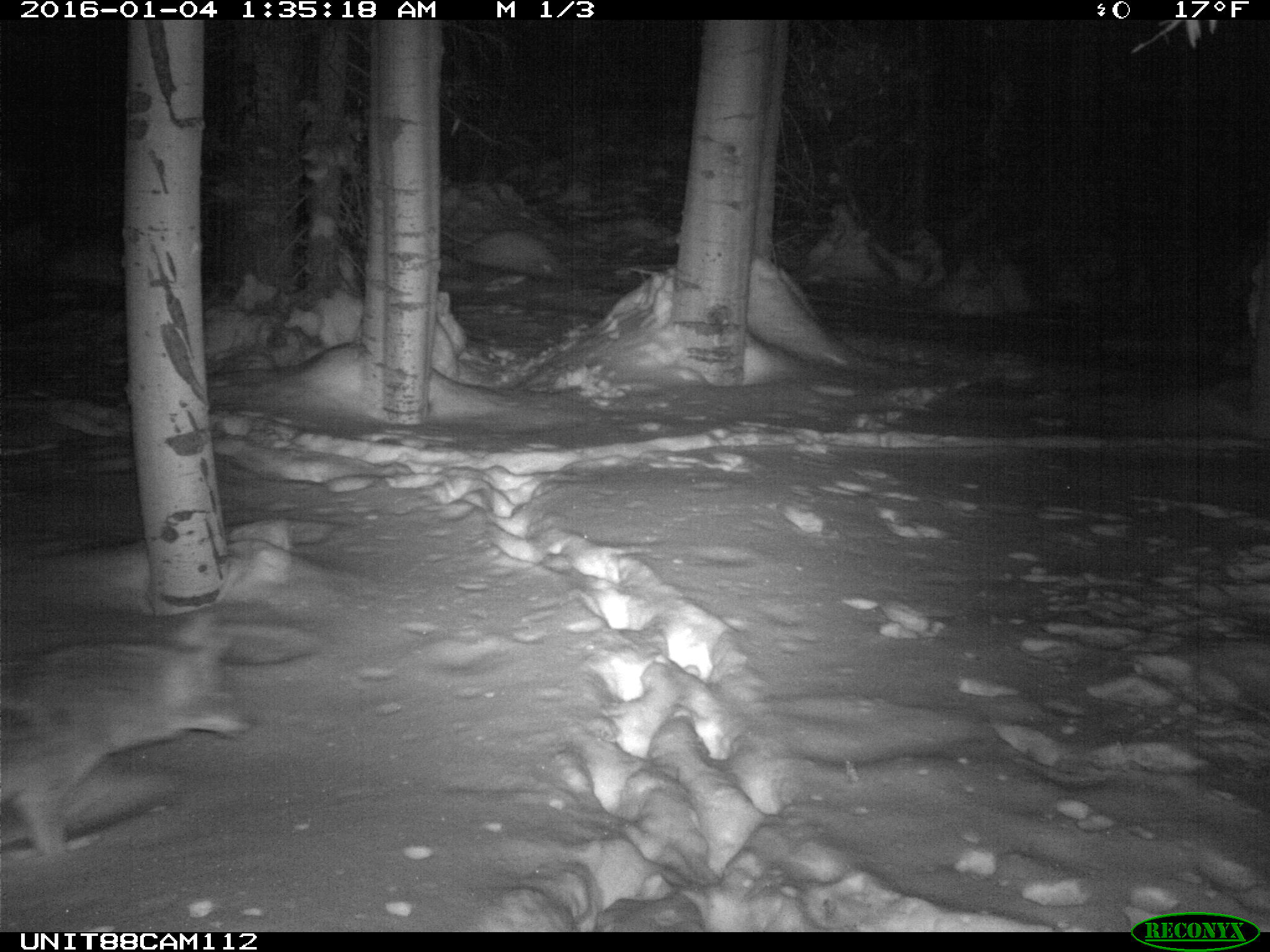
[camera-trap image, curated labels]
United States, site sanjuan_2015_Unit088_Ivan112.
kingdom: Animalia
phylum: Chordata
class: Mammalia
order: Carnivora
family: Canidae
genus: Canis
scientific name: Canis latrans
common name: coyote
Canis latrans (coyote).